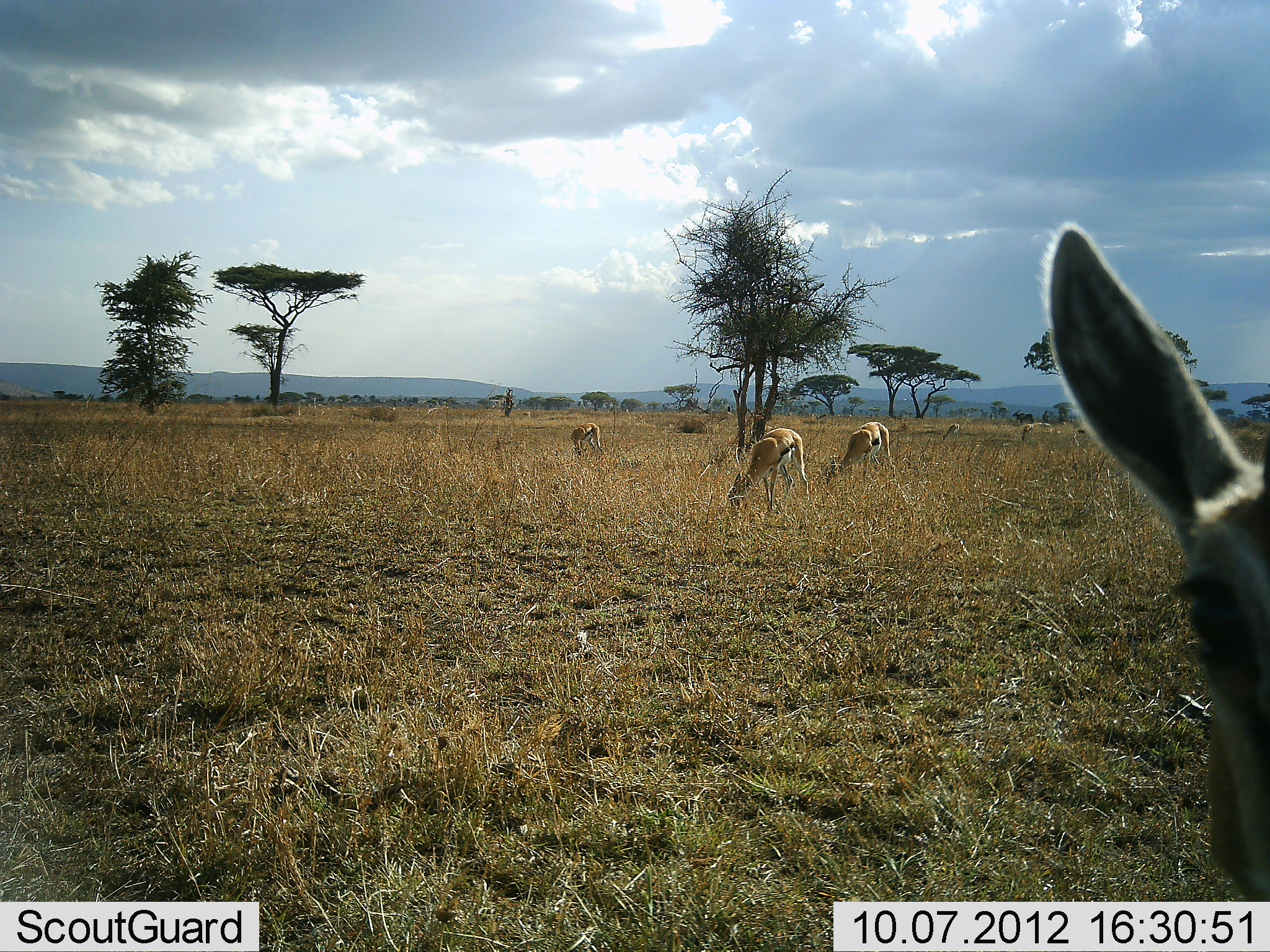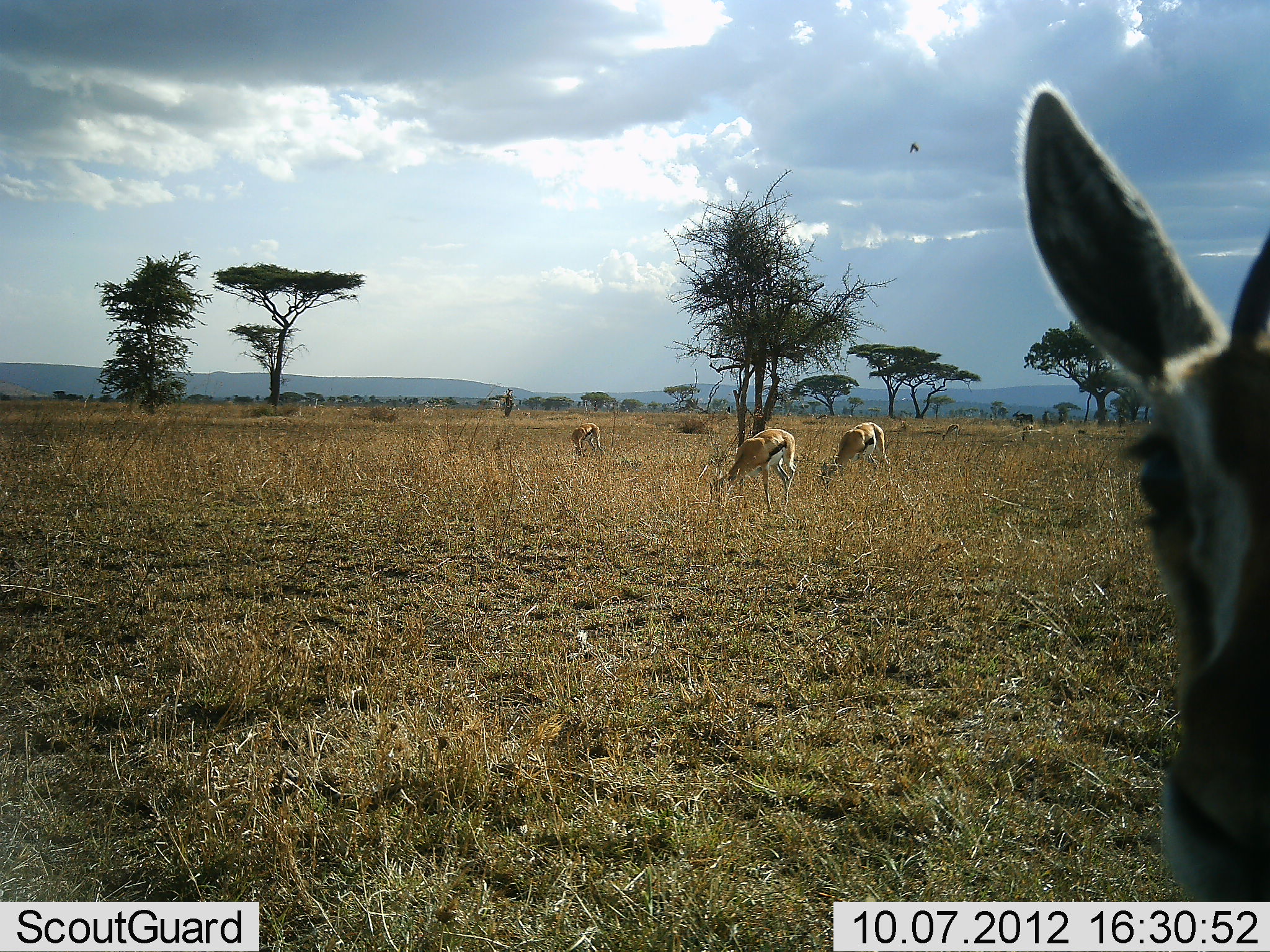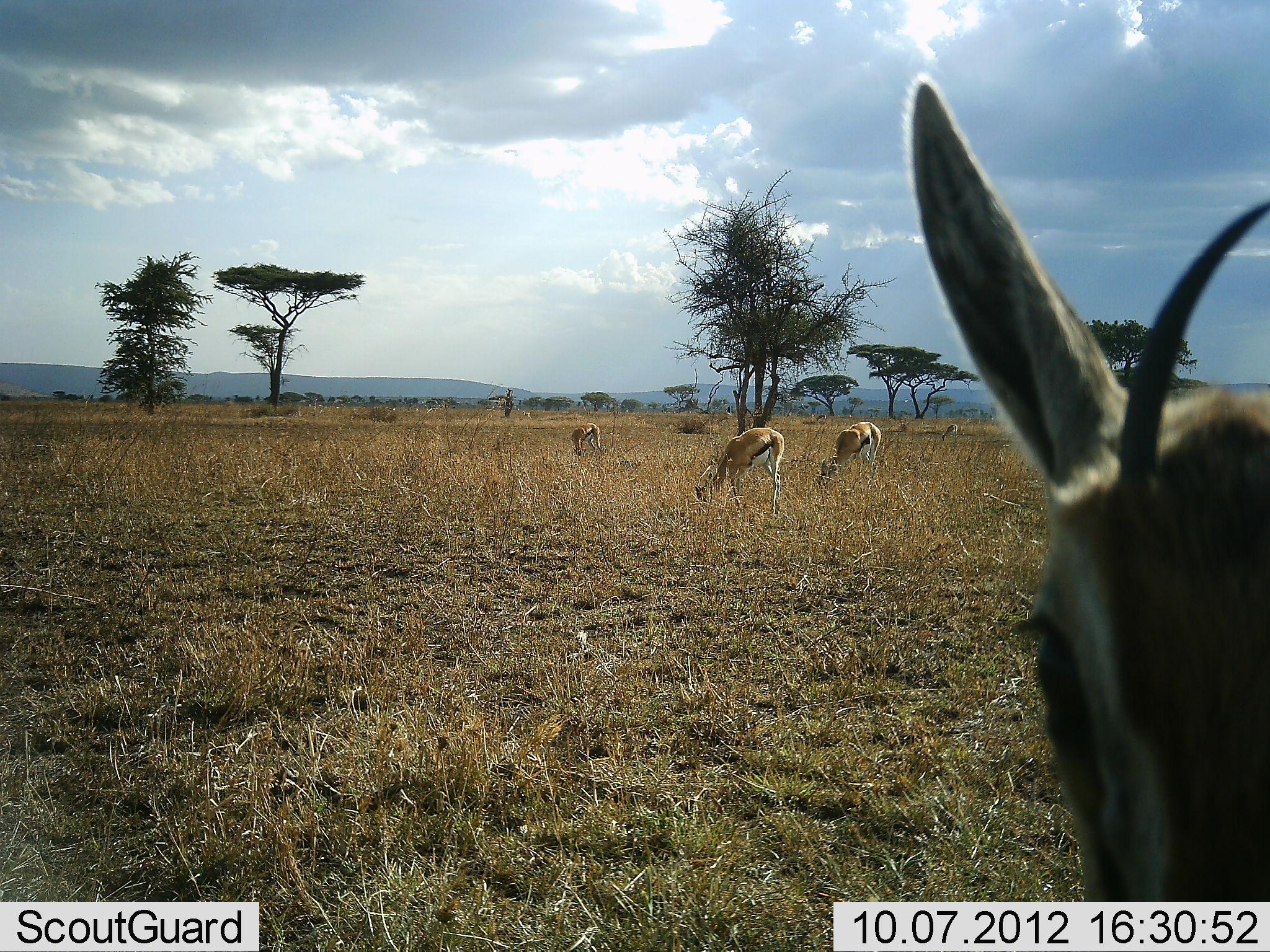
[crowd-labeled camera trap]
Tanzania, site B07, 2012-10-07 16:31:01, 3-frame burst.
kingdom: Animalia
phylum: Chordata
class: Mammalia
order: Artiodactyla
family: Bovidae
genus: Eudorcas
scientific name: Eudorcas thomsonii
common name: thomson's gazelle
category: gazellethomsons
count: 4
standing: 83%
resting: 0%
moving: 0%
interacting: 0%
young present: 0%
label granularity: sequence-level